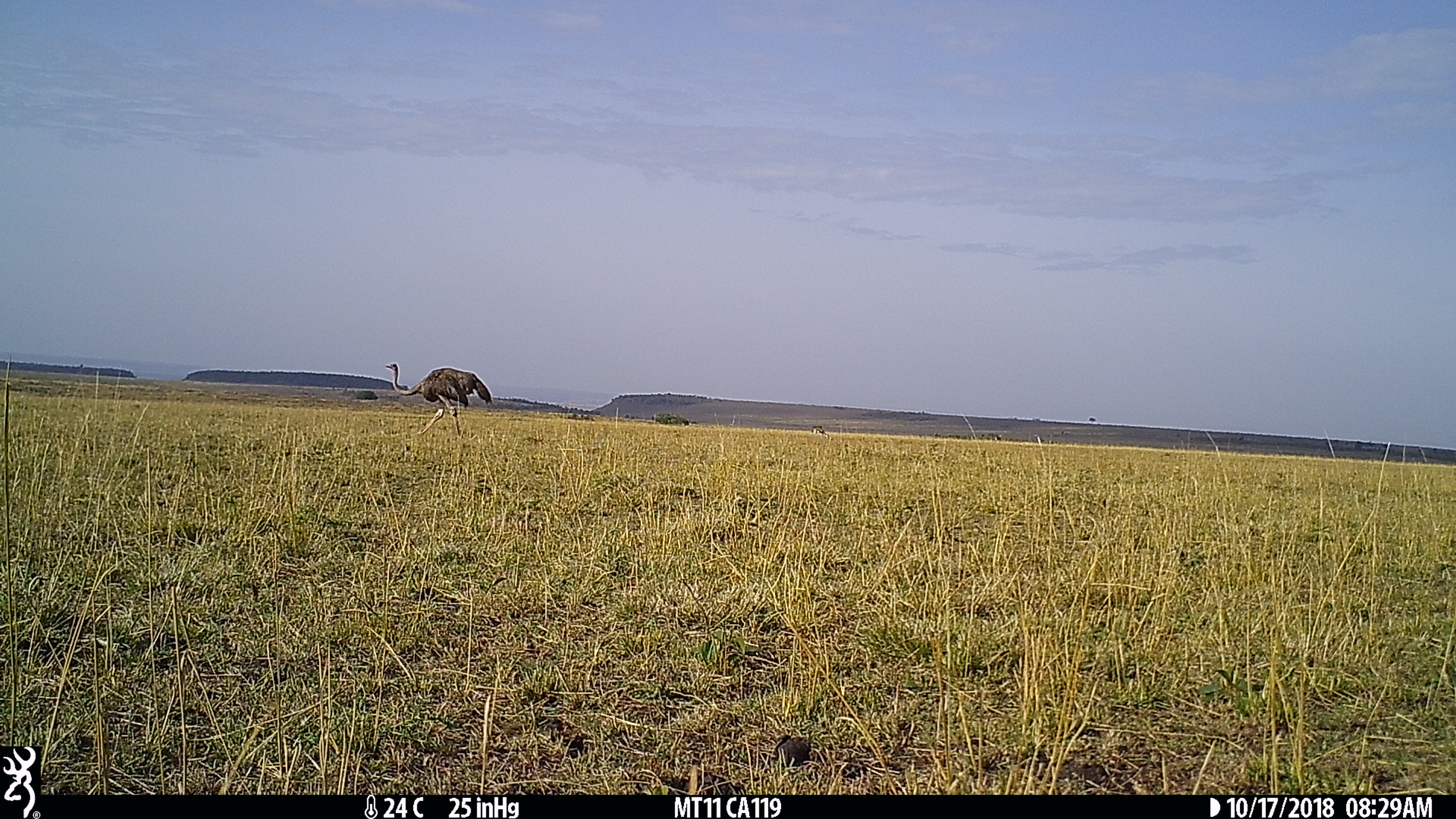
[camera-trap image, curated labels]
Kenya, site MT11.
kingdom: Animalia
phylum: Chordata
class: Aves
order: Struthioniformes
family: Struthionidae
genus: Struthio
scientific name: Struthio camelus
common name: ostrich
Ostrich (Struthio camelus).